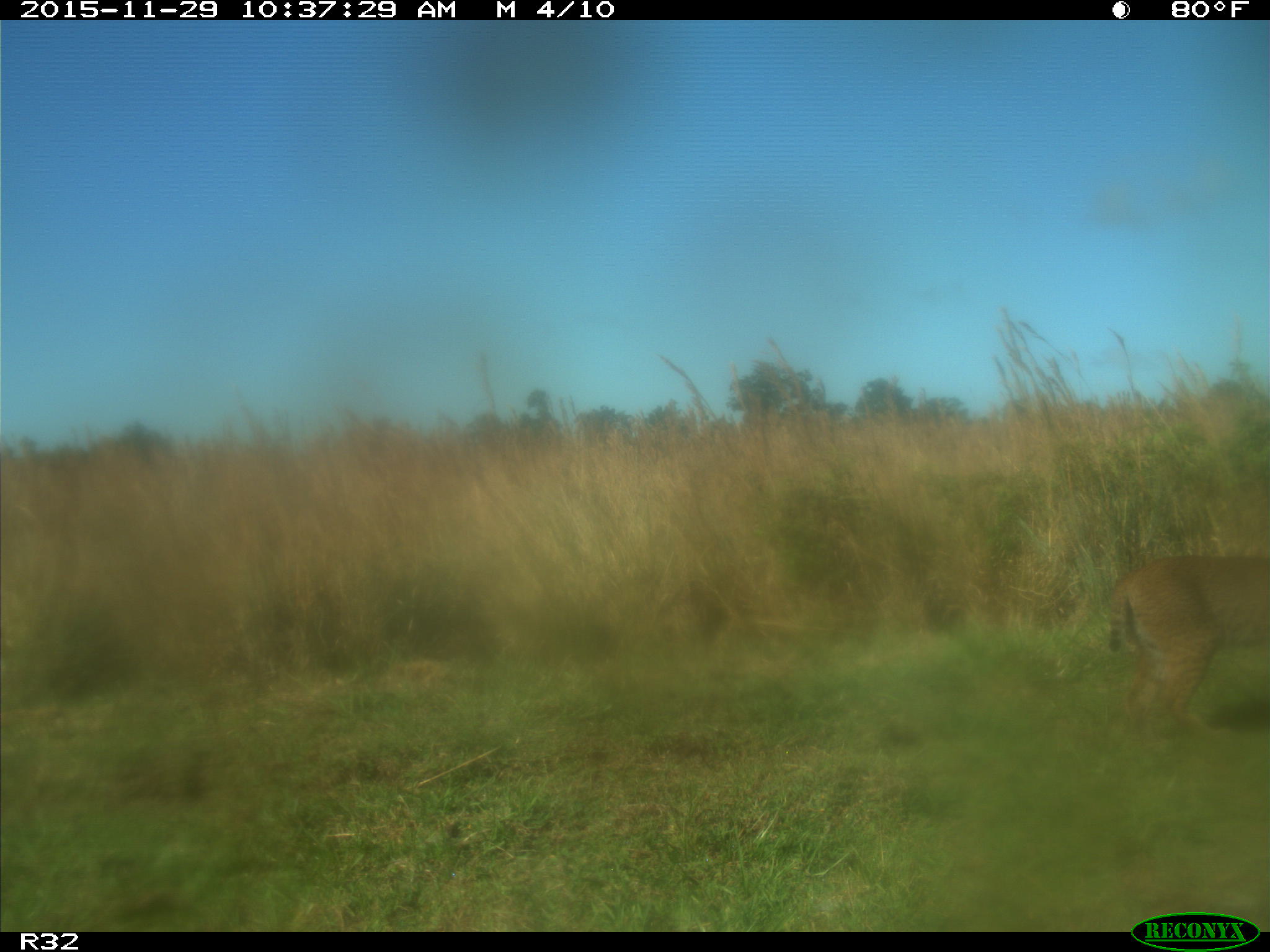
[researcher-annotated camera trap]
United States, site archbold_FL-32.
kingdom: Animalia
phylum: Chordata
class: Mammalia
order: Carnivora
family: Felidae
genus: Lynx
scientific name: Lynx rufus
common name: bobcat